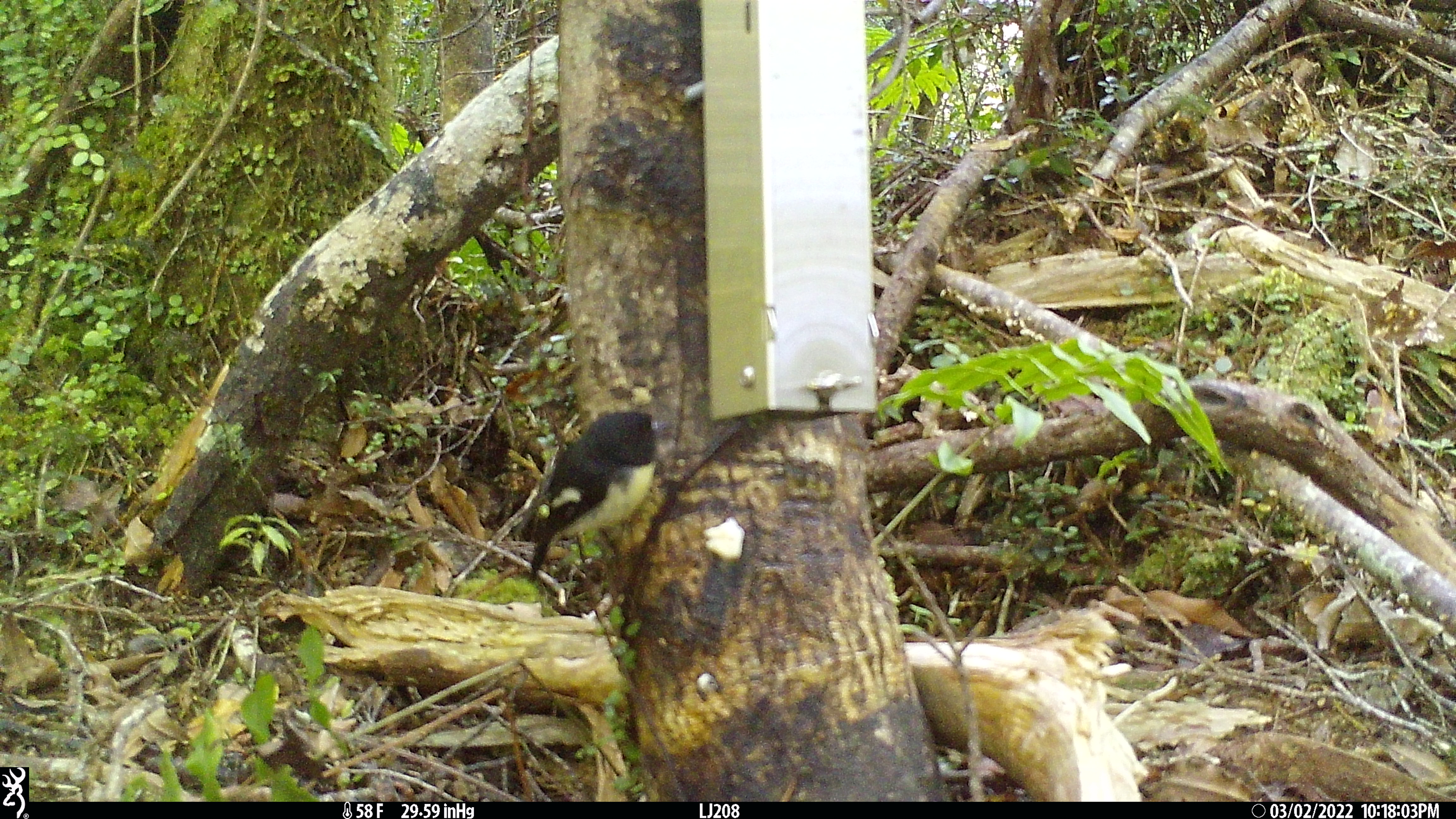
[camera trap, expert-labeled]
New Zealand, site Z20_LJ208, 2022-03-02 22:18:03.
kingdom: Animalia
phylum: Chordata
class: Aves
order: Passeriformes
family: Petroicidae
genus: Petroica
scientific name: Petroica macrocephala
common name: tomtit